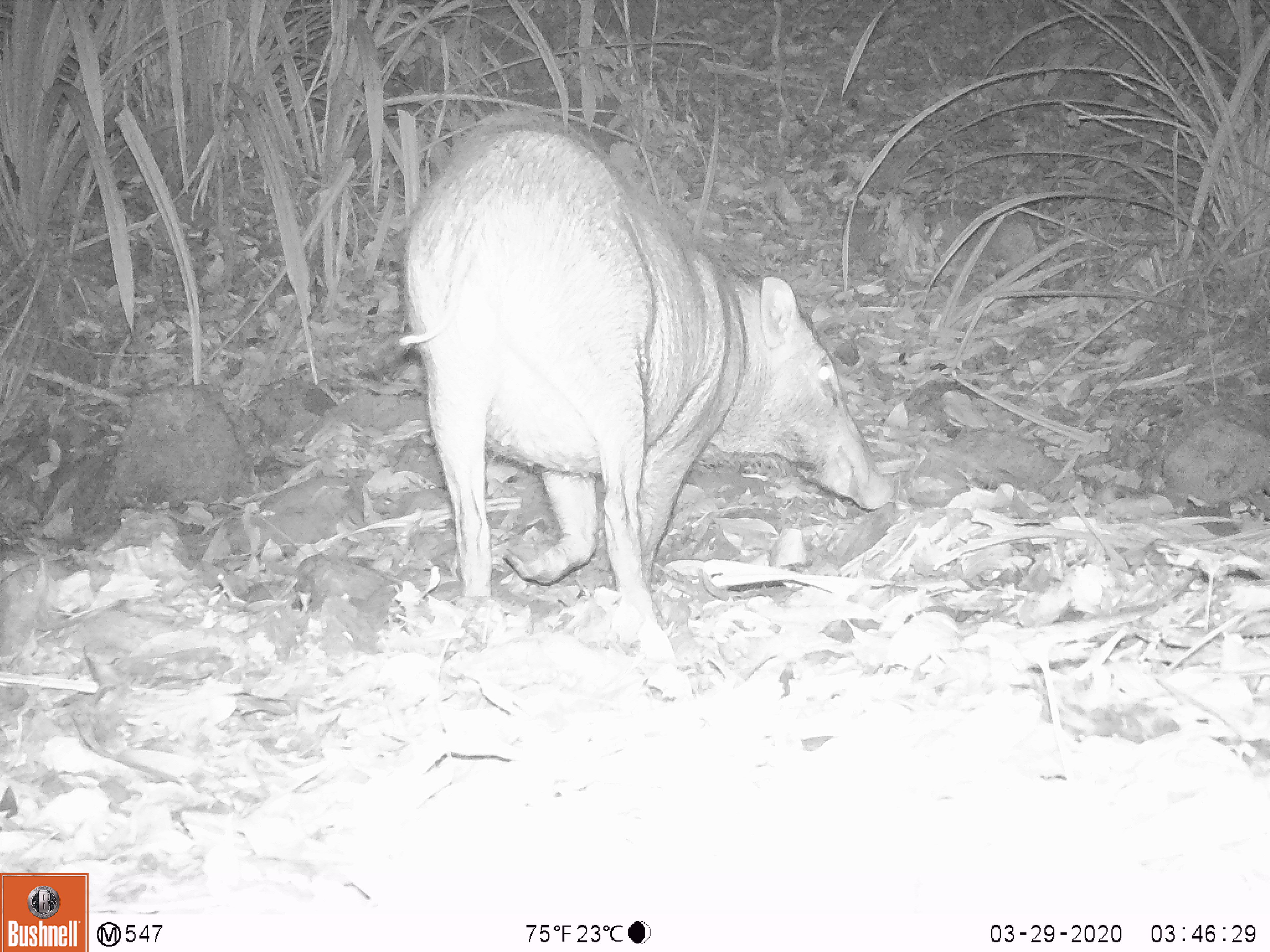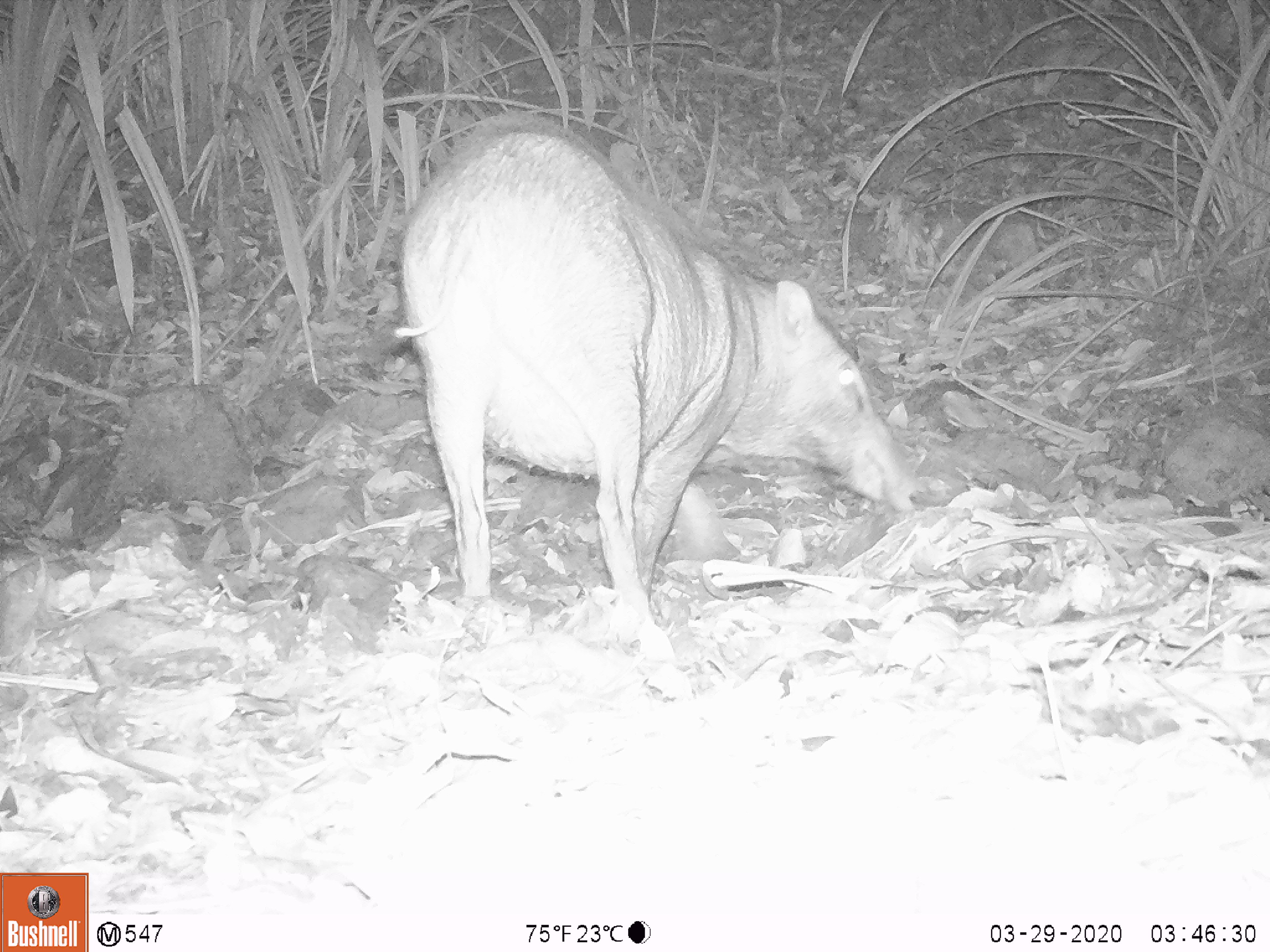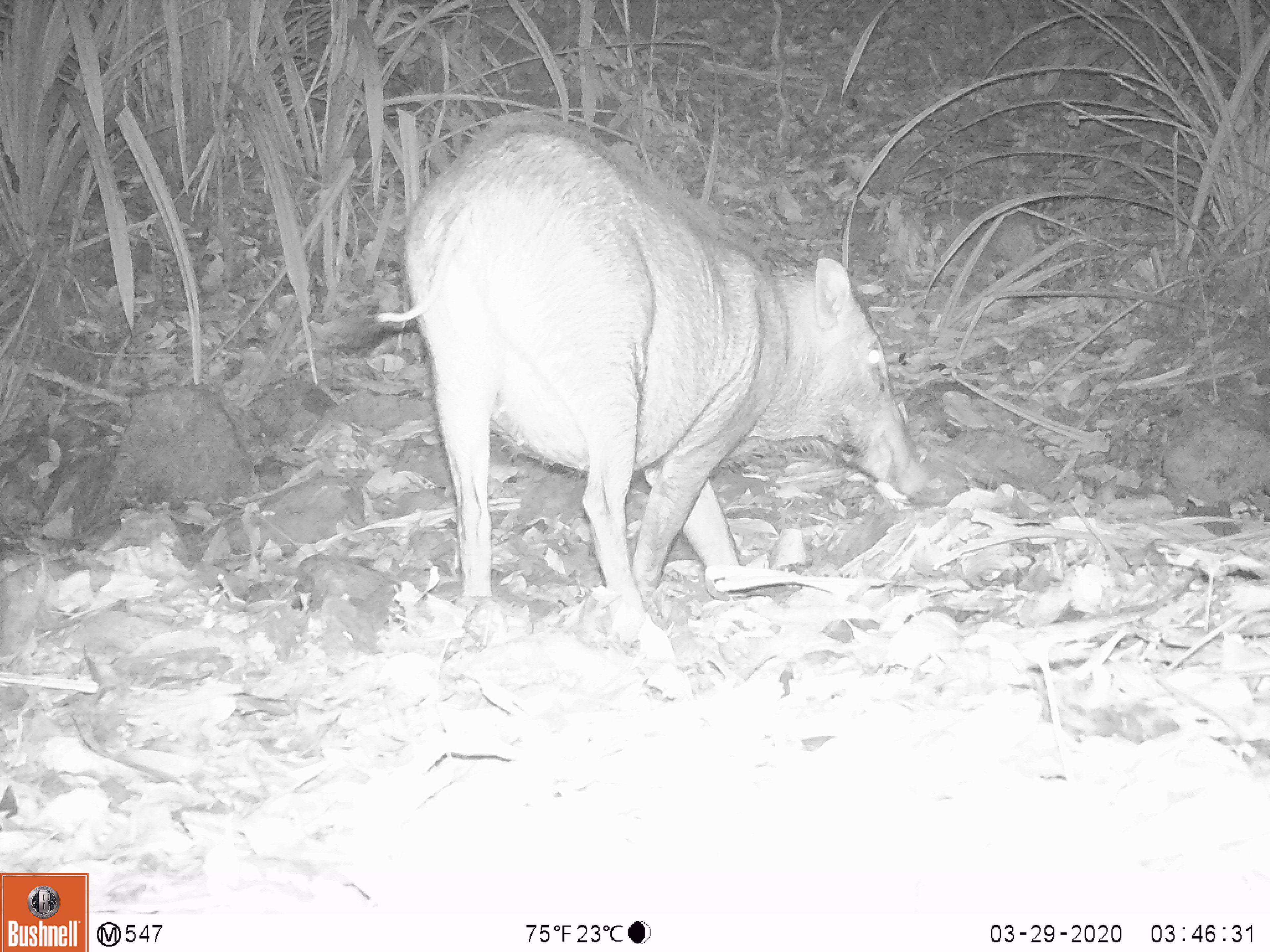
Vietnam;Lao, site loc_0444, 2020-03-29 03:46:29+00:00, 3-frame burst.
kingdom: Animalia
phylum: Chordata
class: Mammalia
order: Artiodactyla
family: Suidae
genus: Sus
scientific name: Sus scrofa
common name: eurasian wild pig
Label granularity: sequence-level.